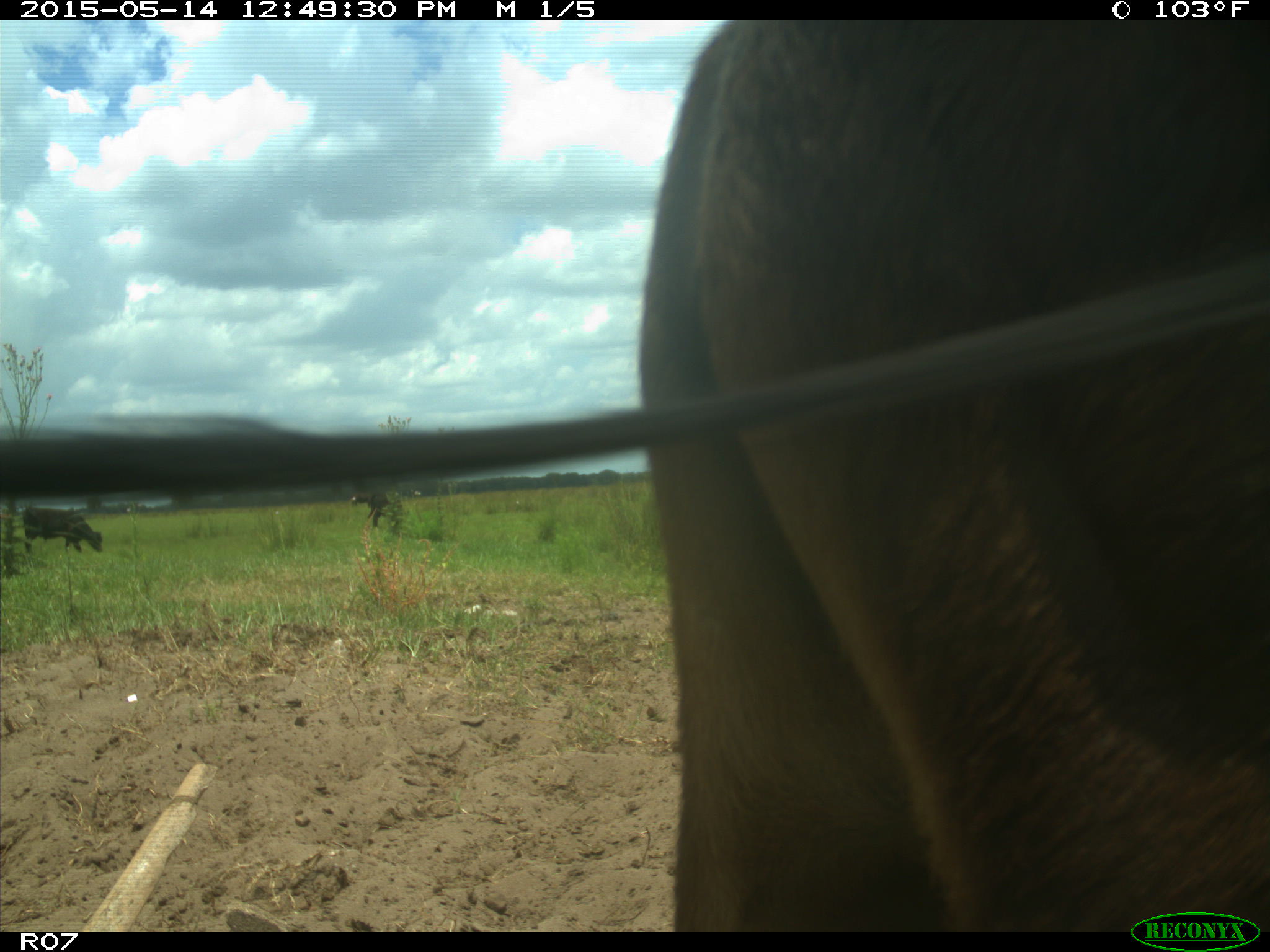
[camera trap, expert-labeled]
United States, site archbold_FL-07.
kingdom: Animalia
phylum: Chordata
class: Mammalia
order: Artiodactyla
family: Bovidae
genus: Bos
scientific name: Bos taurus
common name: domestic cow